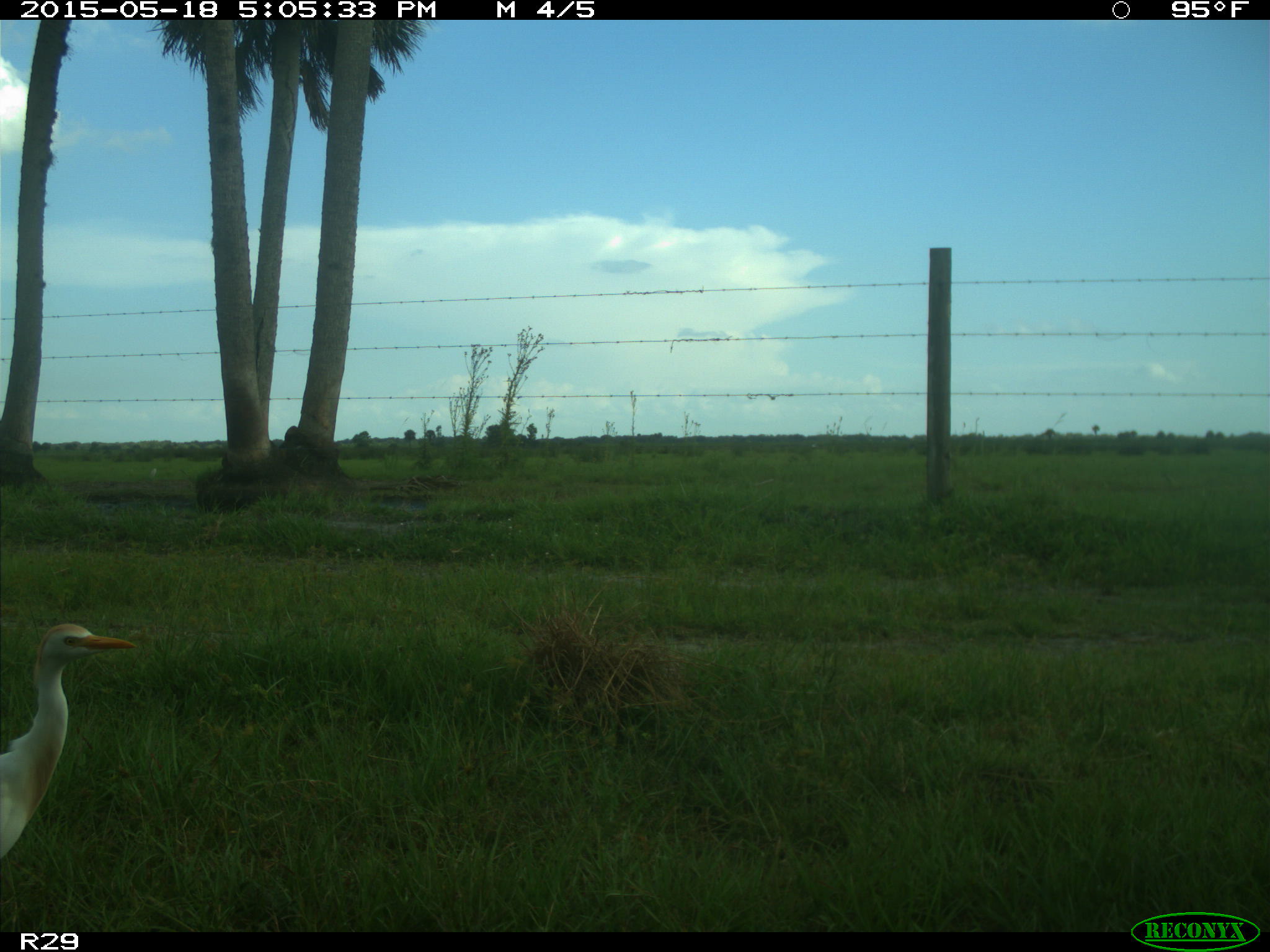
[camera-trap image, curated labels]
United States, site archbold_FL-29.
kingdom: Animalia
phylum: Chordata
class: Aves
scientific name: Aves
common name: birds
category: unidentified bird